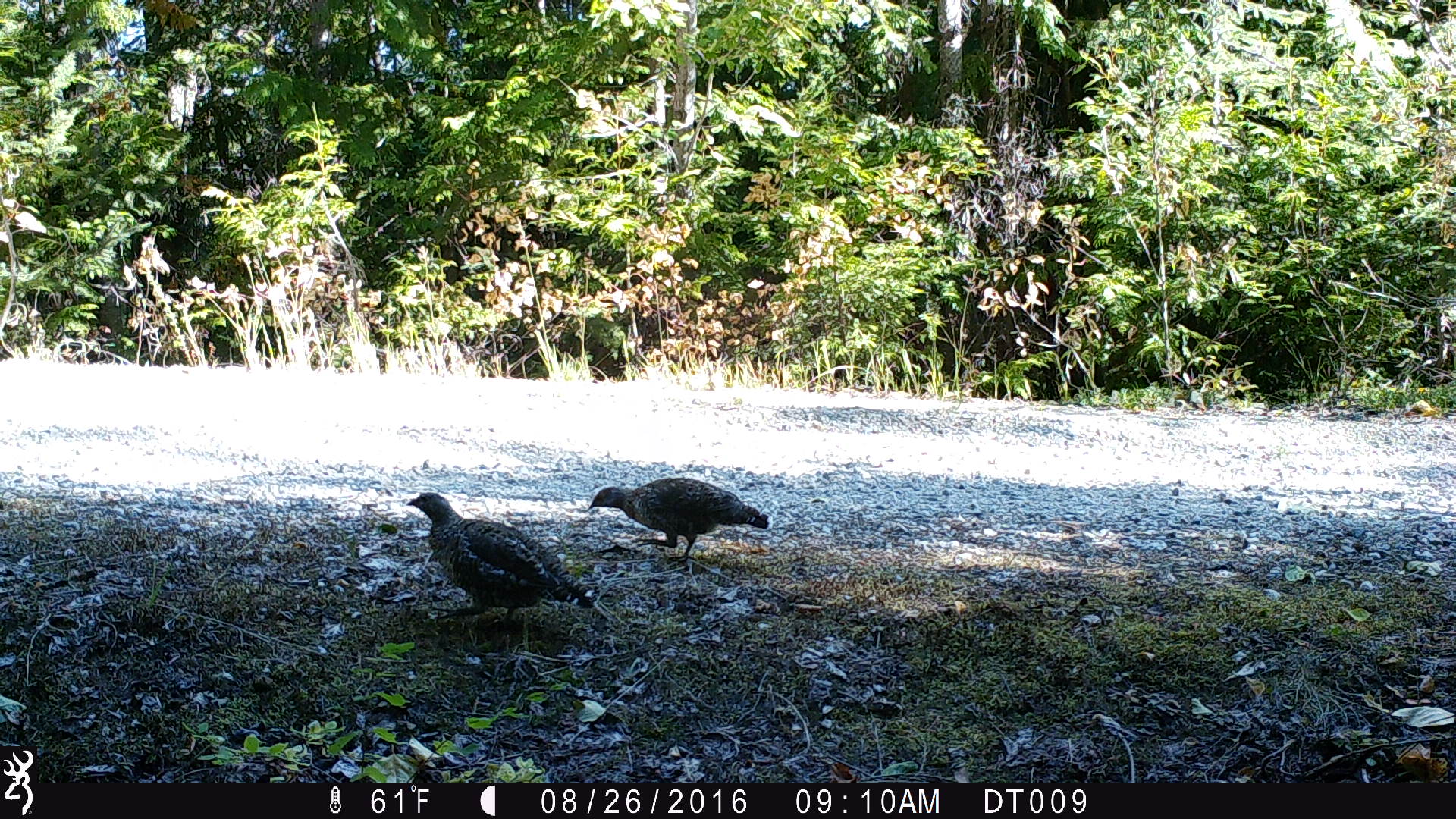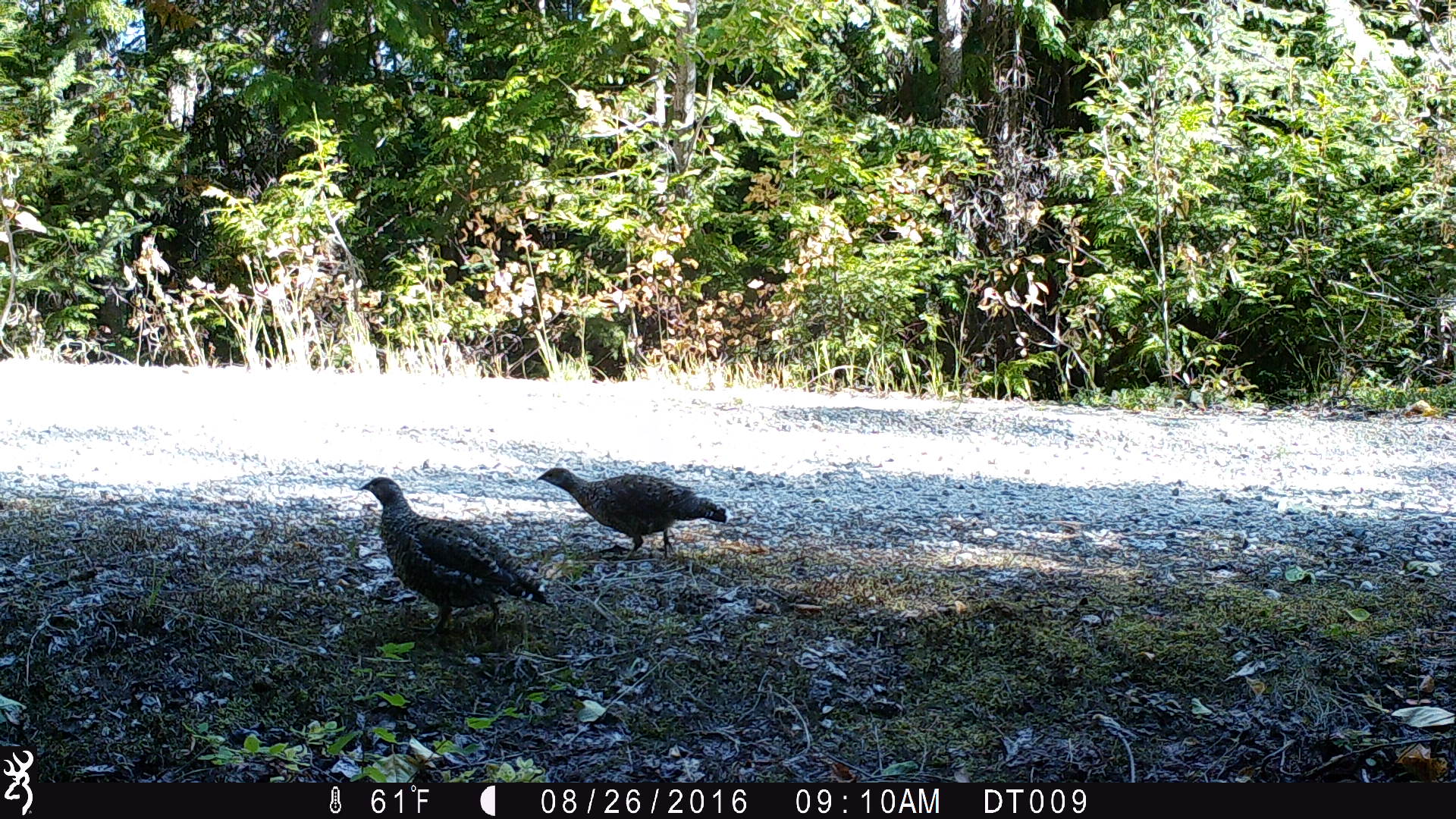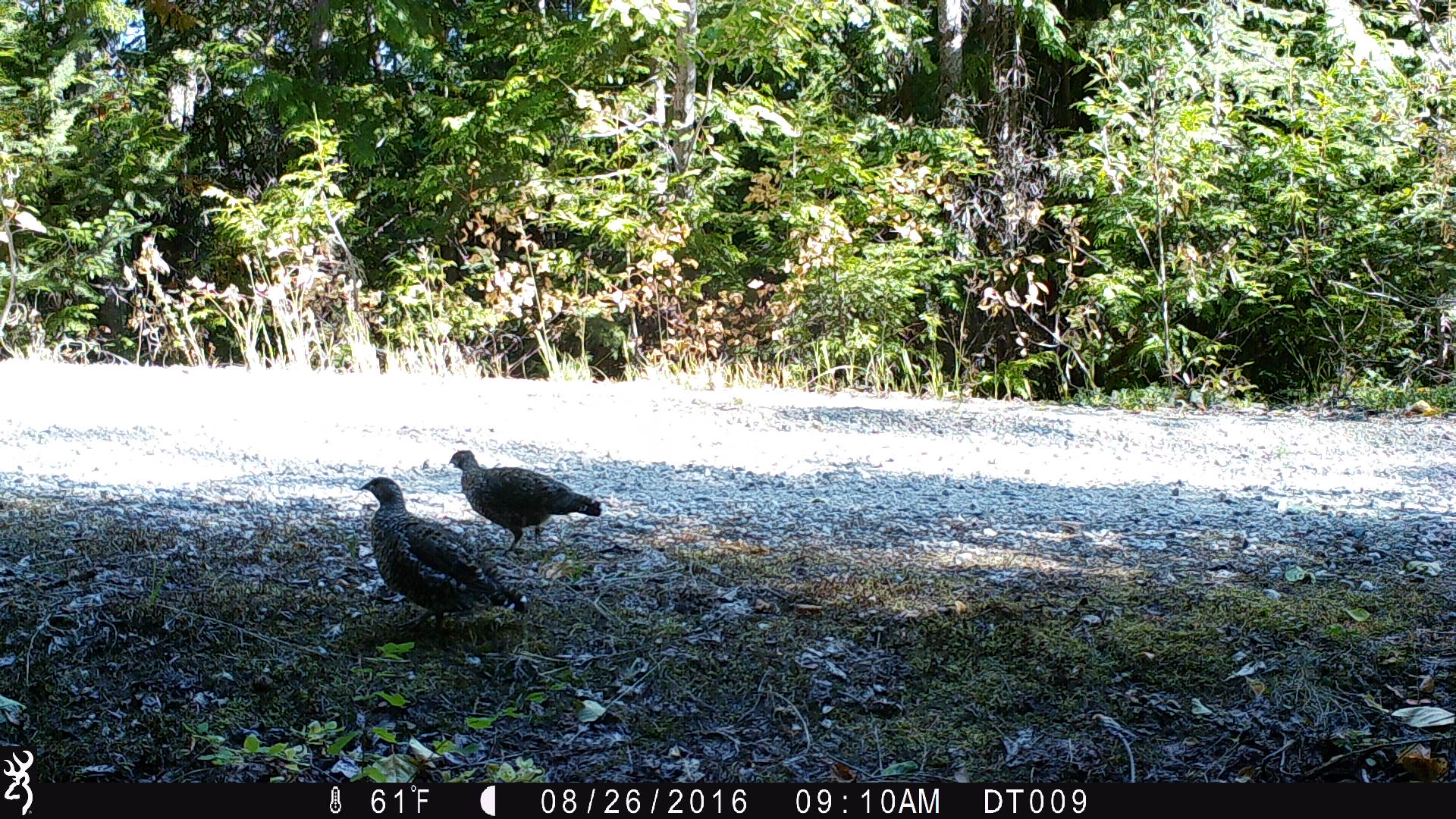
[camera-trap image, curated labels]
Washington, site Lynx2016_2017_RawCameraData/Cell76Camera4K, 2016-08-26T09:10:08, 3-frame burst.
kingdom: Animalia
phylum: Chordata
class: Aves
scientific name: Aves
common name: birds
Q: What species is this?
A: Aves (birds).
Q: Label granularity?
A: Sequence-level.